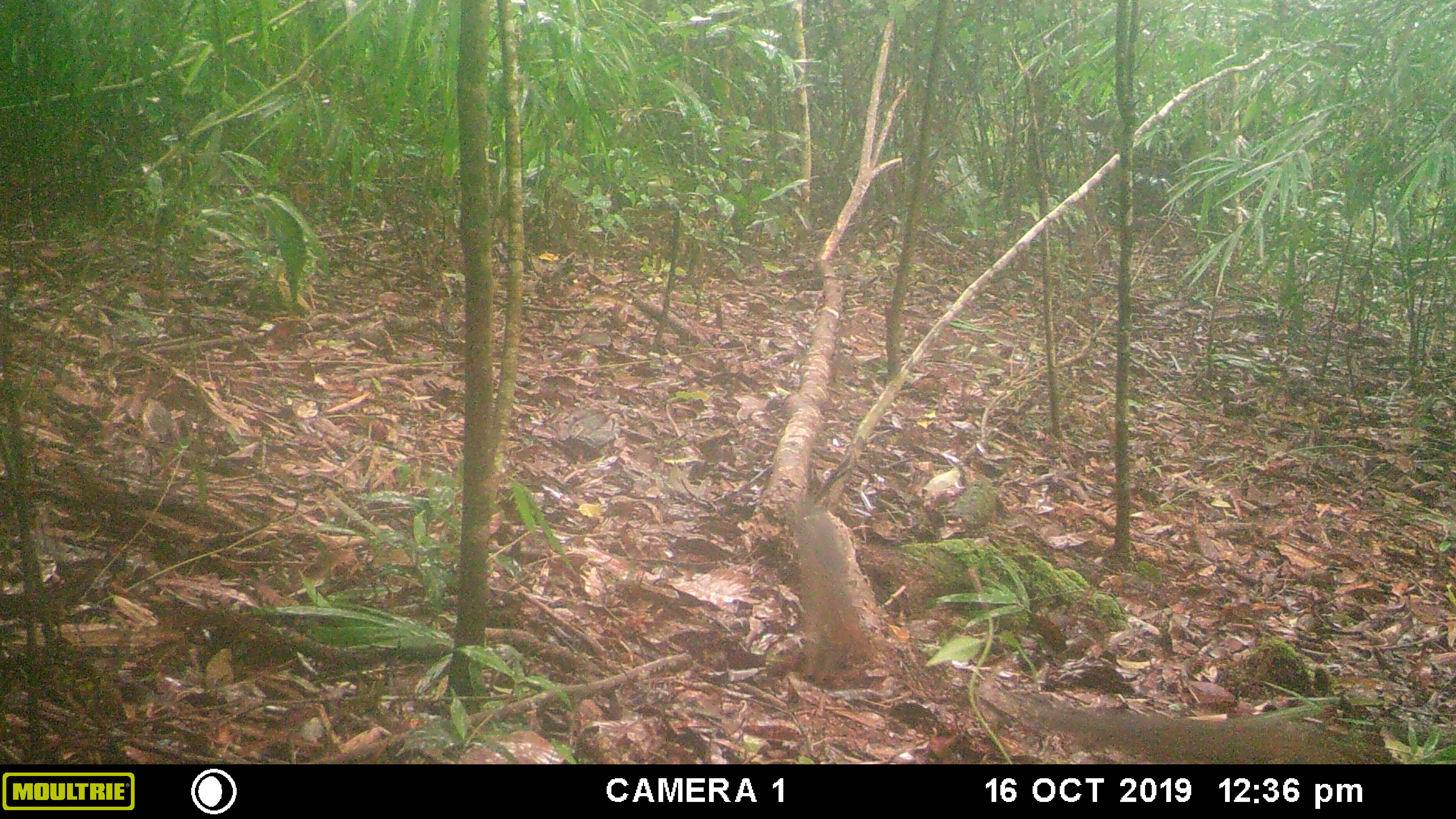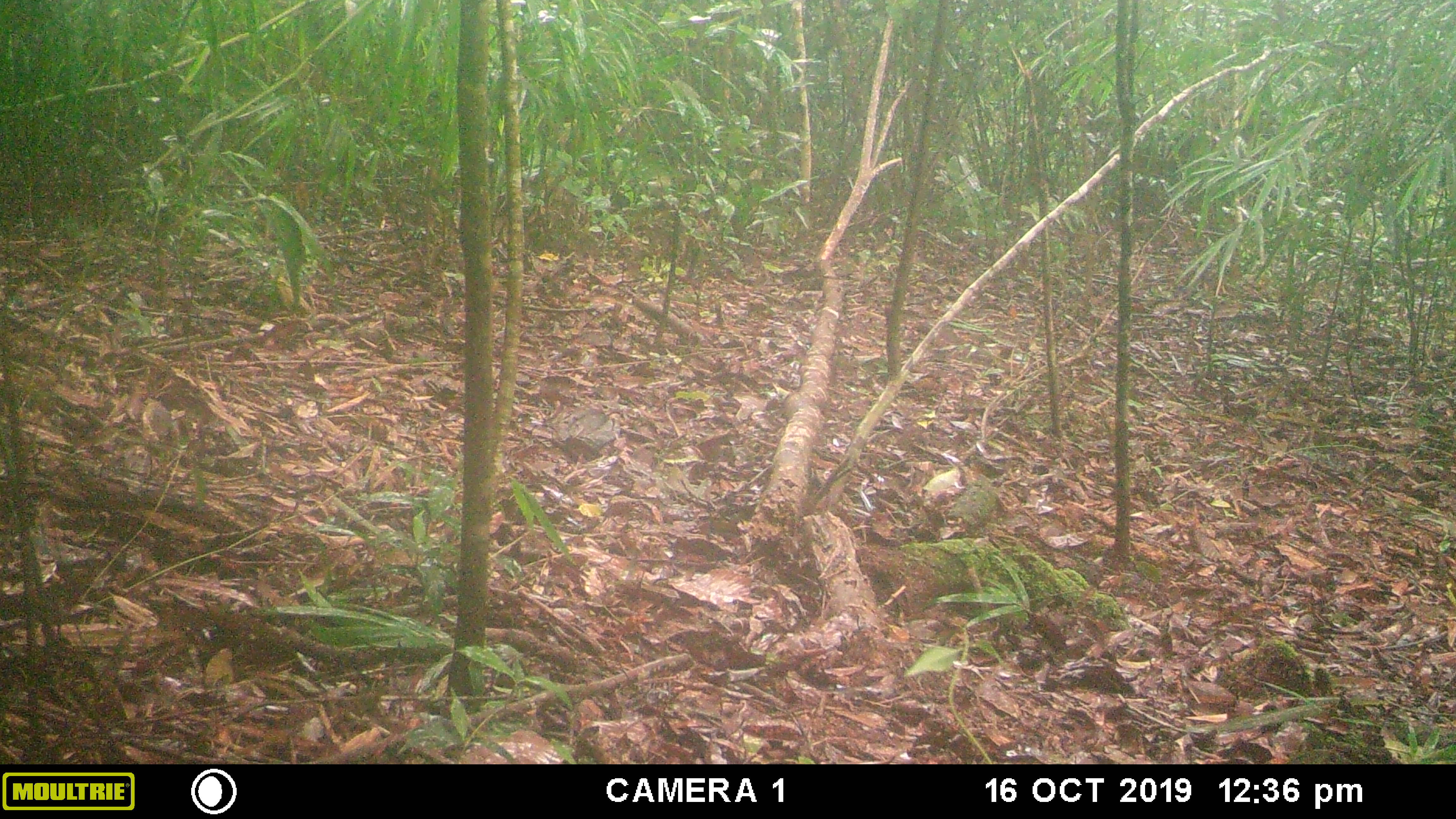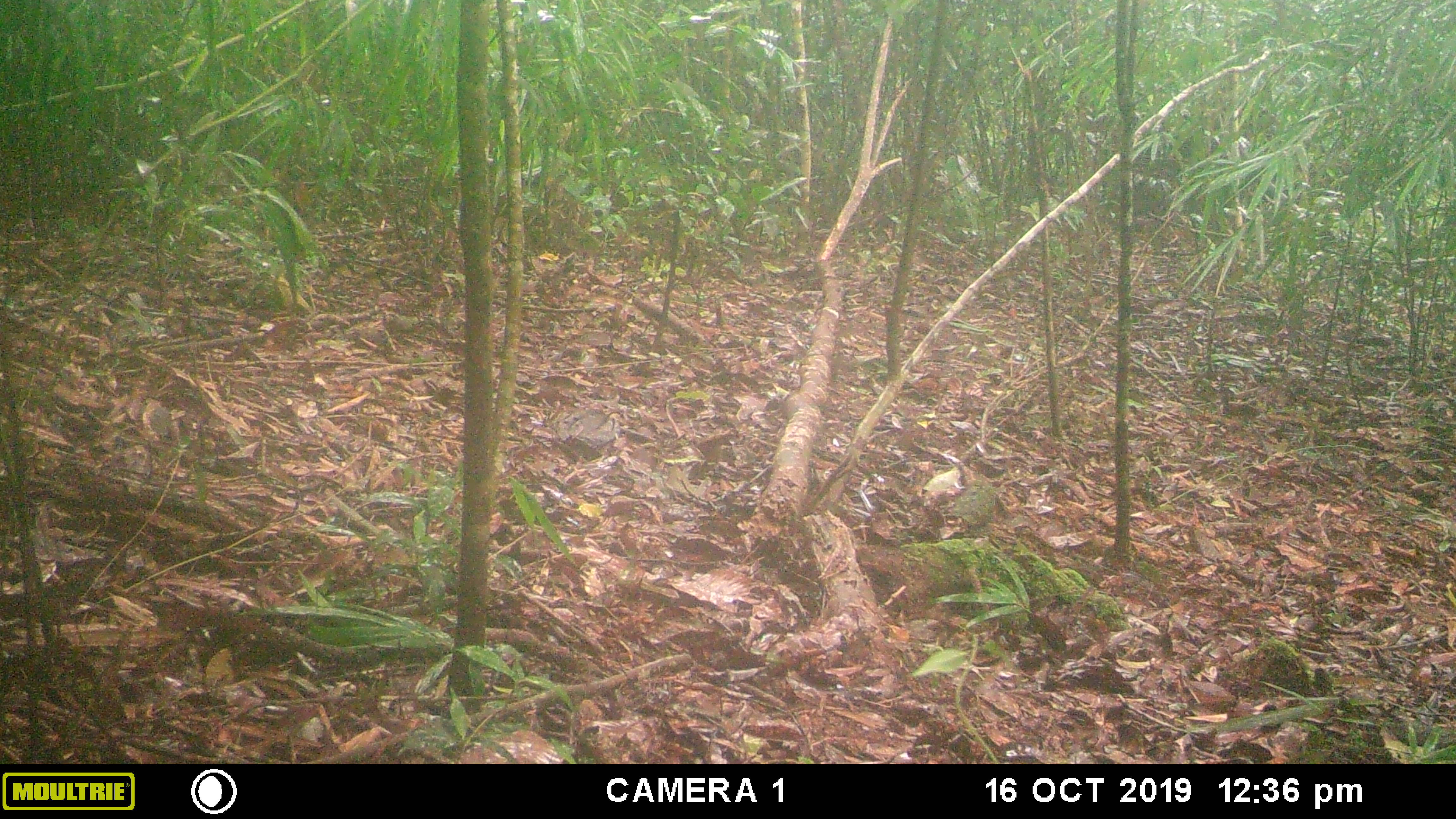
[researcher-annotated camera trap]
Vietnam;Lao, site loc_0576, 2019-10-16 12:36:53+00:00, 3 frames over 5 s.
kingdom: Animalia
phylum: Chordata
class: Mammalia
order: Rodentia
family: Sciuridae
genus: Dremomys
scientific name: Dremomys rufigenis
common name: red-cheeked squirrel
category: red cheeked squirrel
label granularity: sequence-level